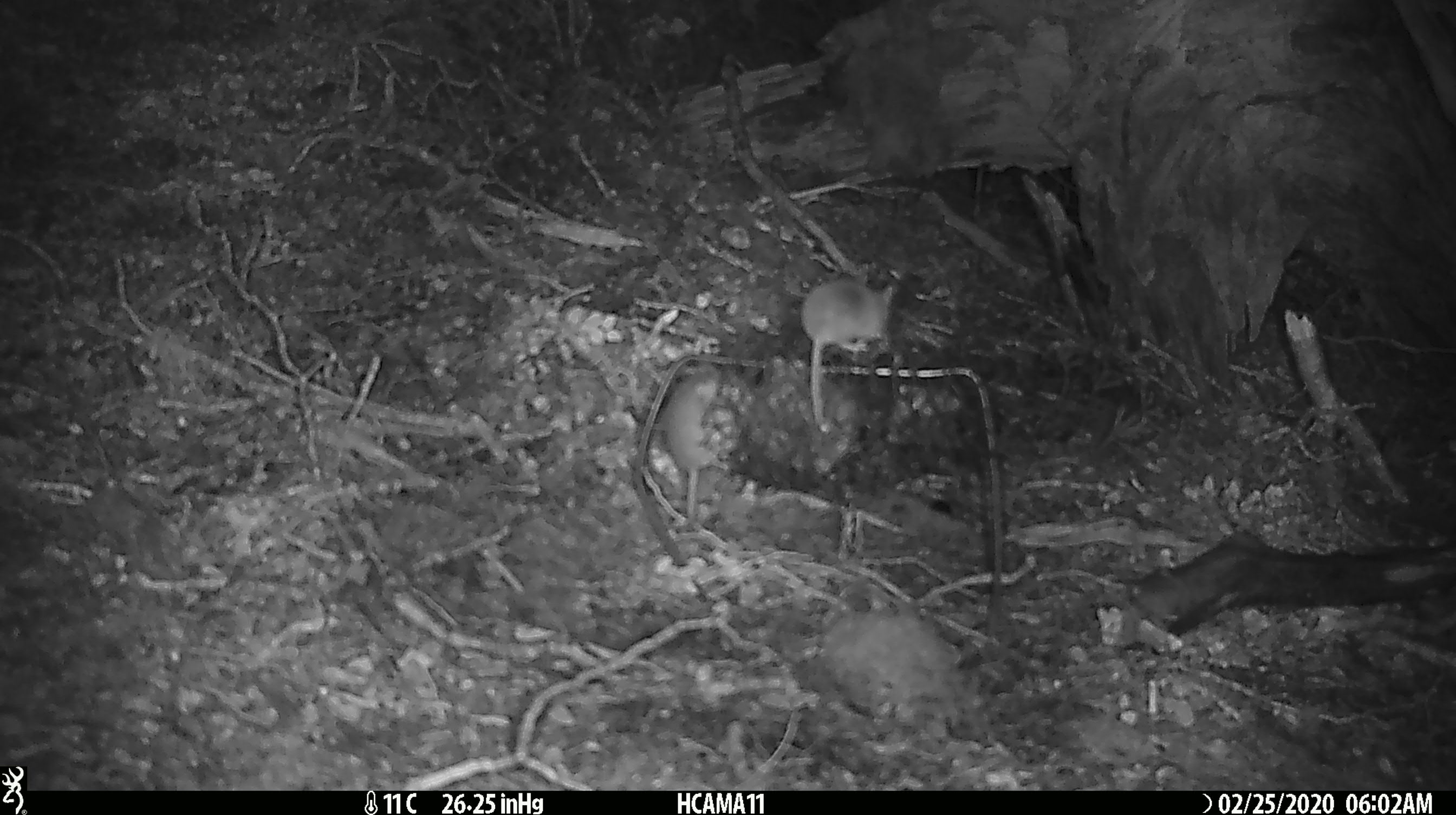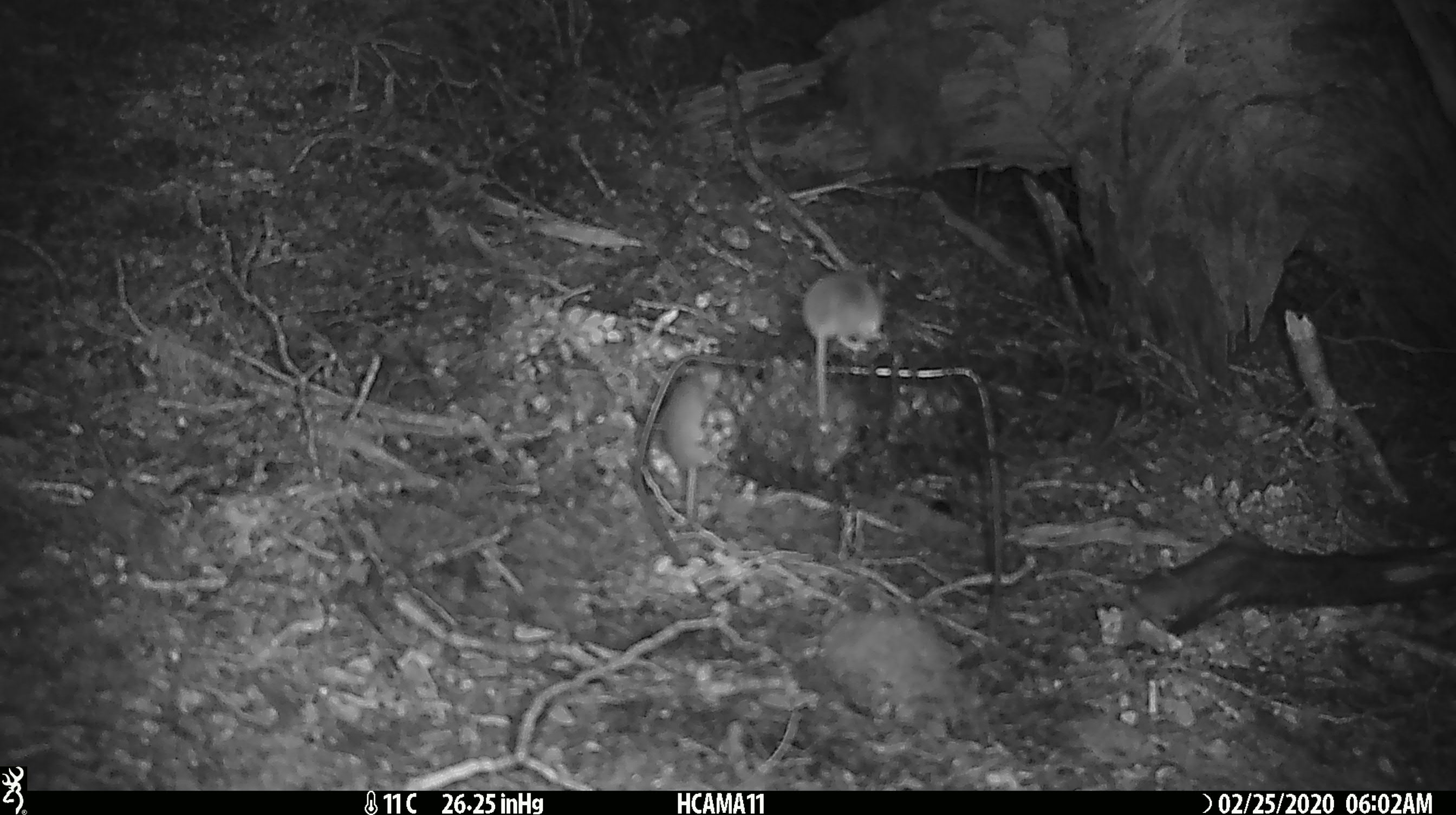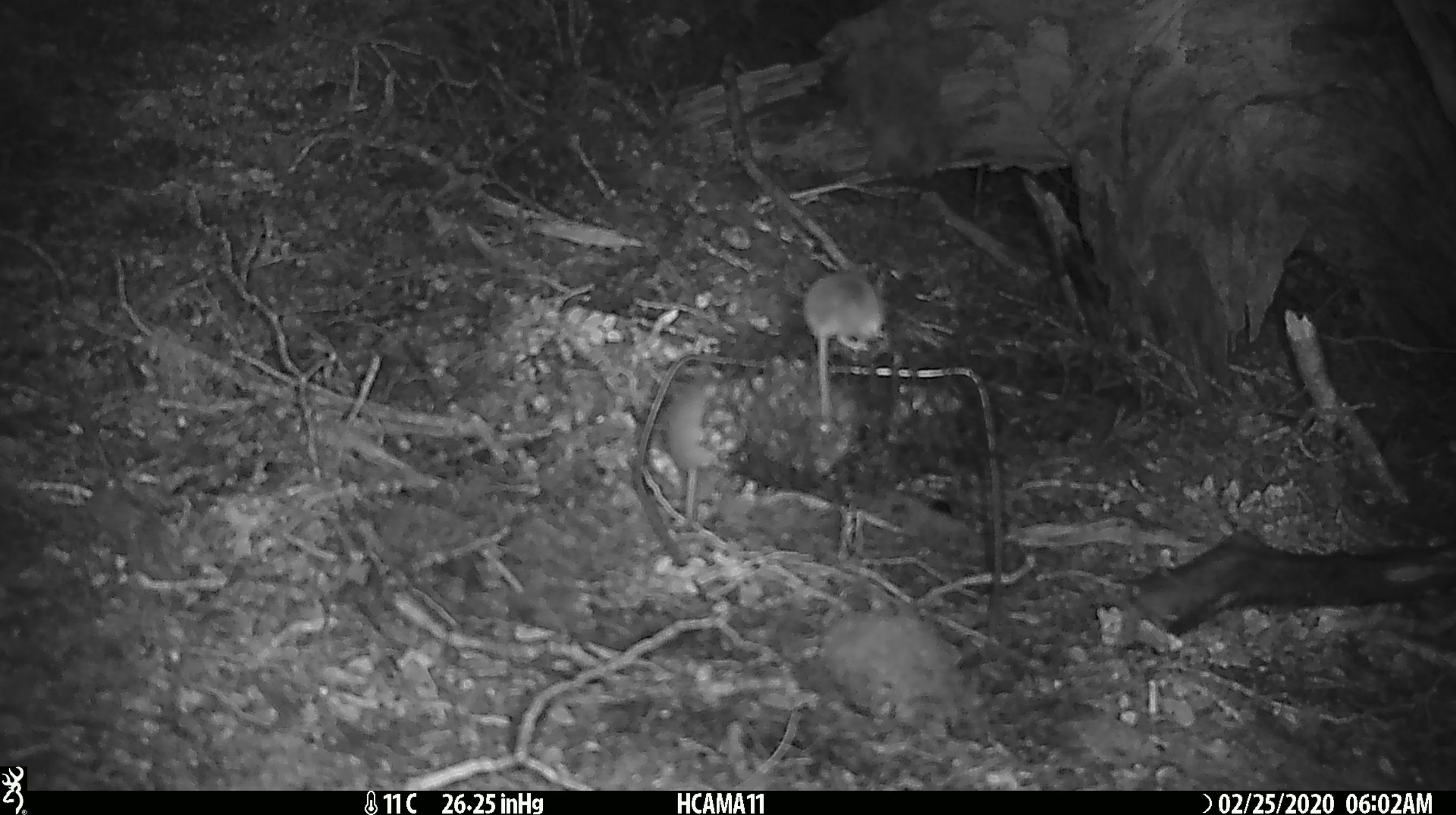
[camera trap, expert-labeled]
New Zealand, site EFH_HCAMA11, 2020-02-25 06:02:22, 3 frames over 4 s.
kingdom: Animalia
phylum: Chordata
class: Mammalia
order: Rodentia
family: Muridae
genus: Mus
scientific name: Mus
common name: mouse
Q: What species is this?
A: Mouse (Mus).